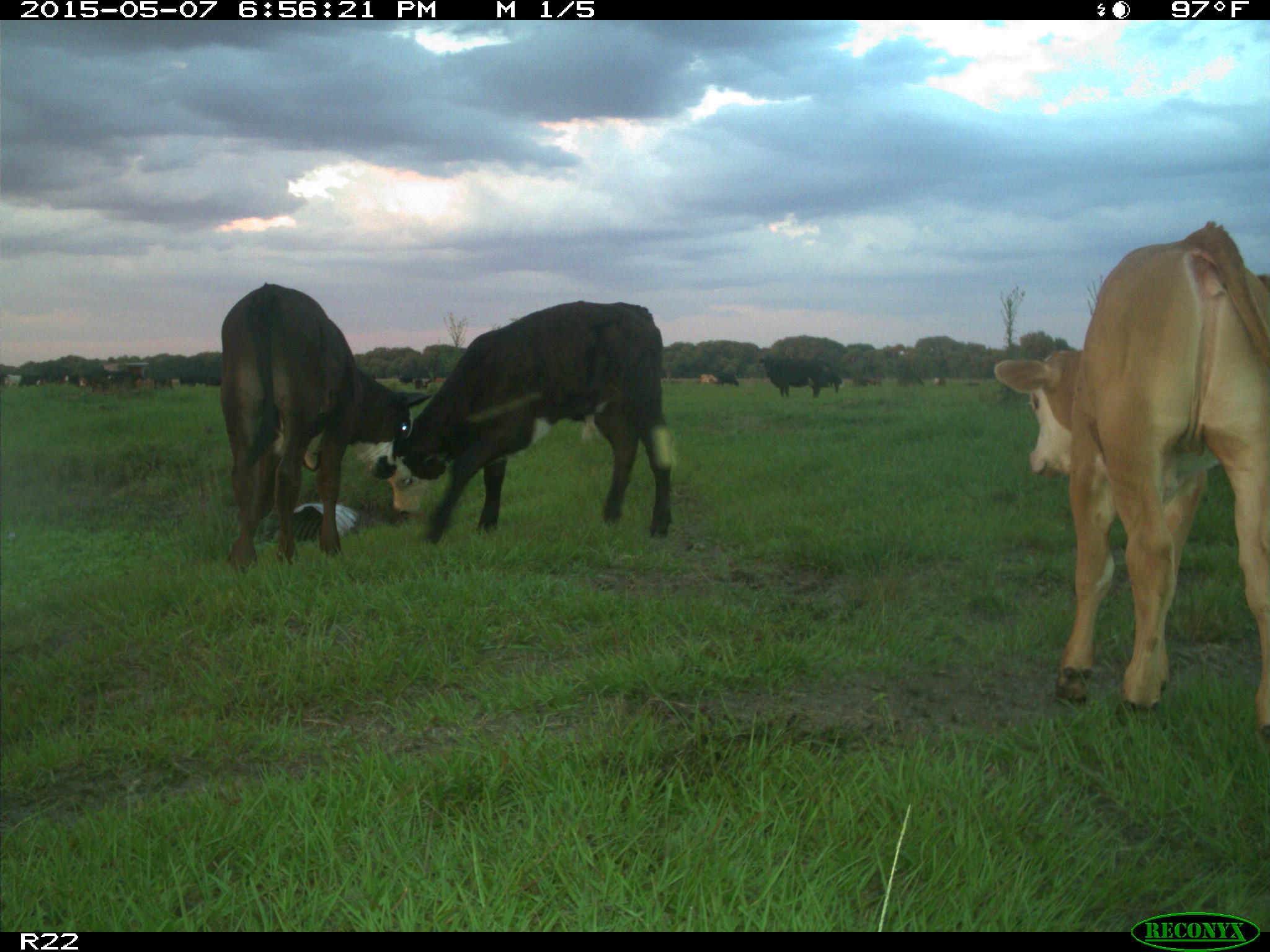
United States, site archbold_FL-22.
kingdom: Animalia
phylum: Chordata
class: Mammalia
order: Artiodactyla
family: Bovidae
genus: Bos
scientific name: Bos taurus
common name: domestic cow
Bos taurus (domestic cow).